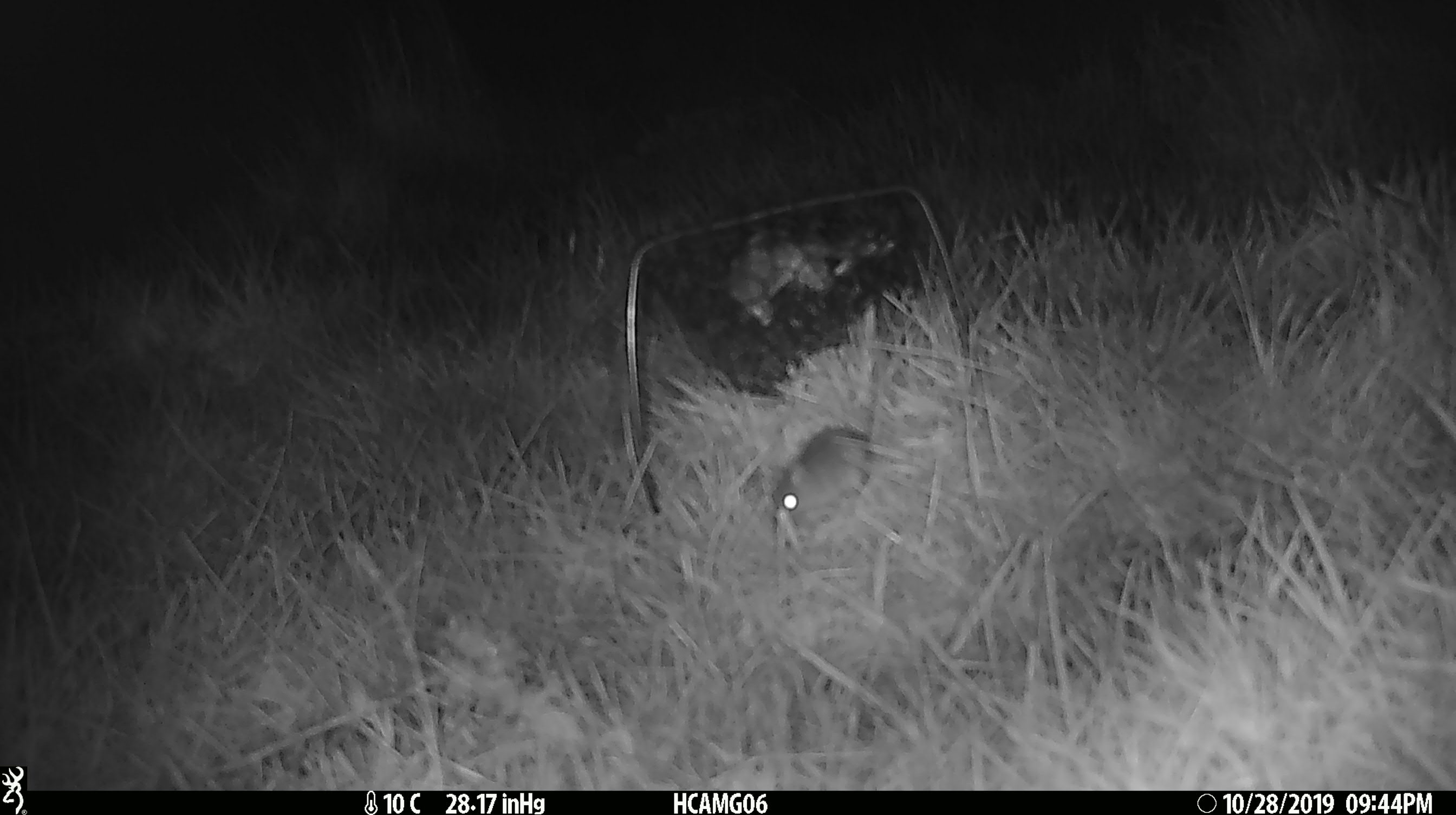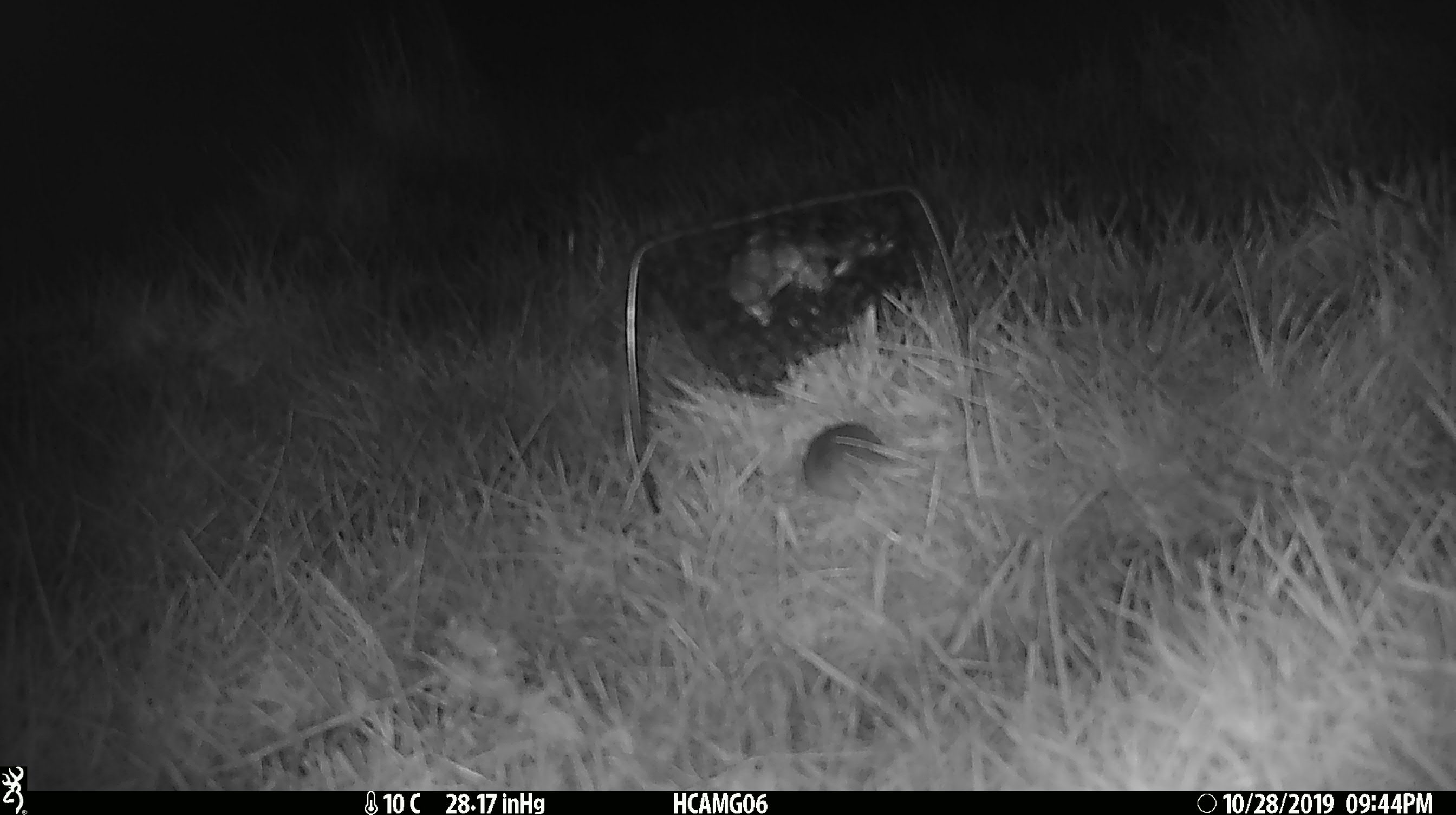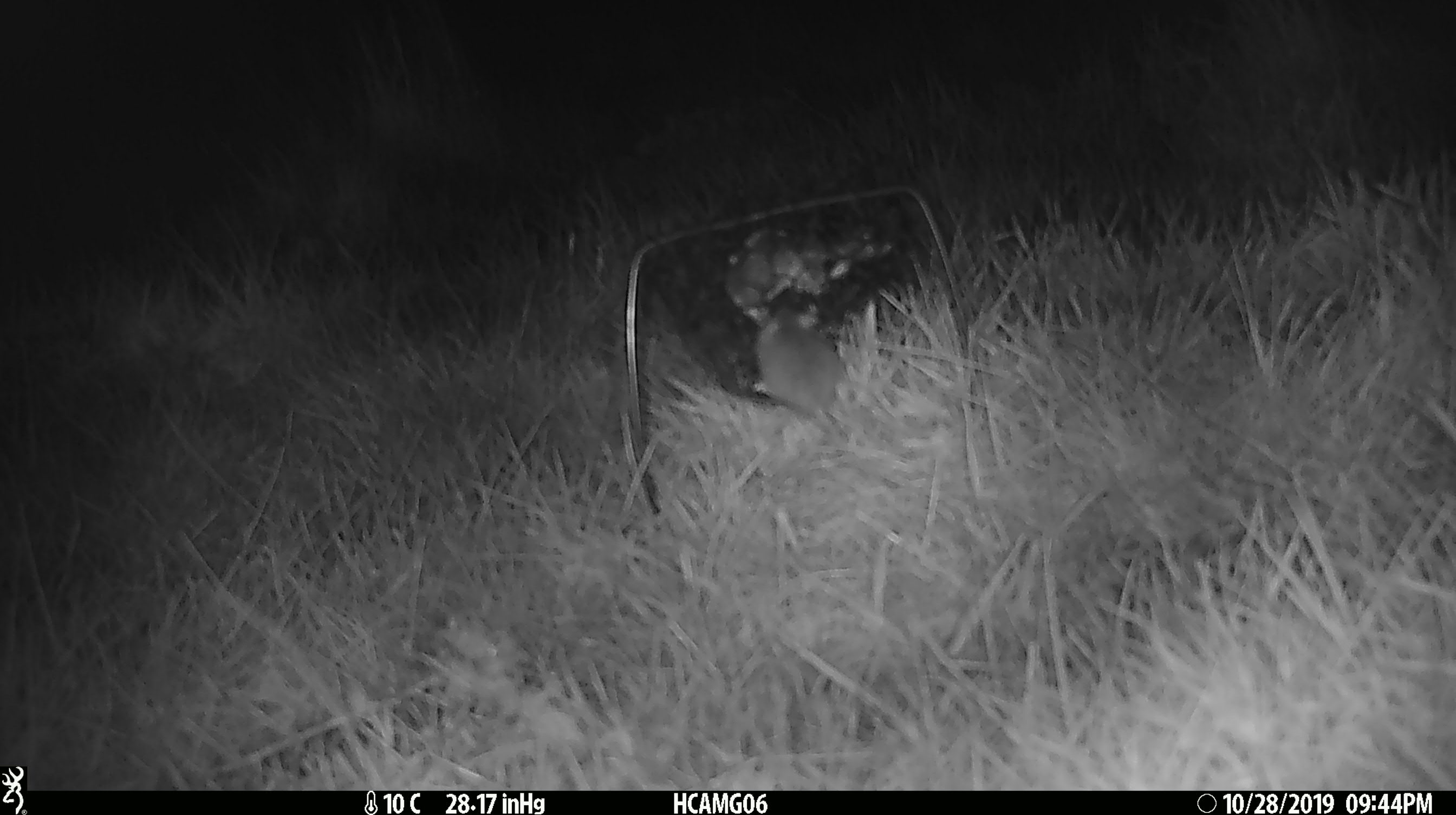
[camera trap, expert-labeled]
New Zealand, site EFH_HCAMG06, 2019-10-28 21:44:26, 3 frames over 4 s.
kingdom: Animalia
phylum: Chordata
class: Mammalia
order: Rodentia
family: Muridae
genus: Mus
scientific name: Mus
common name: mouse